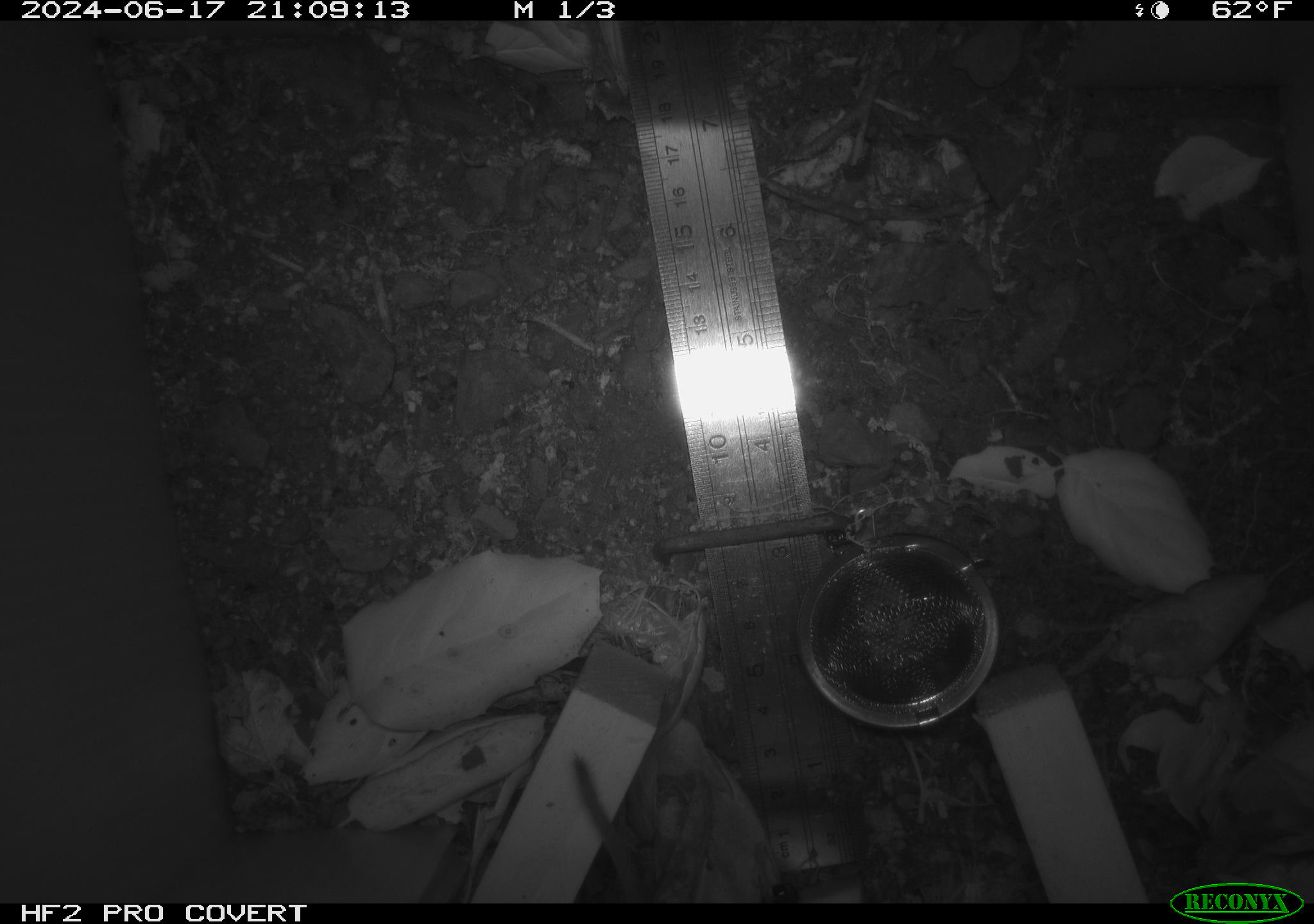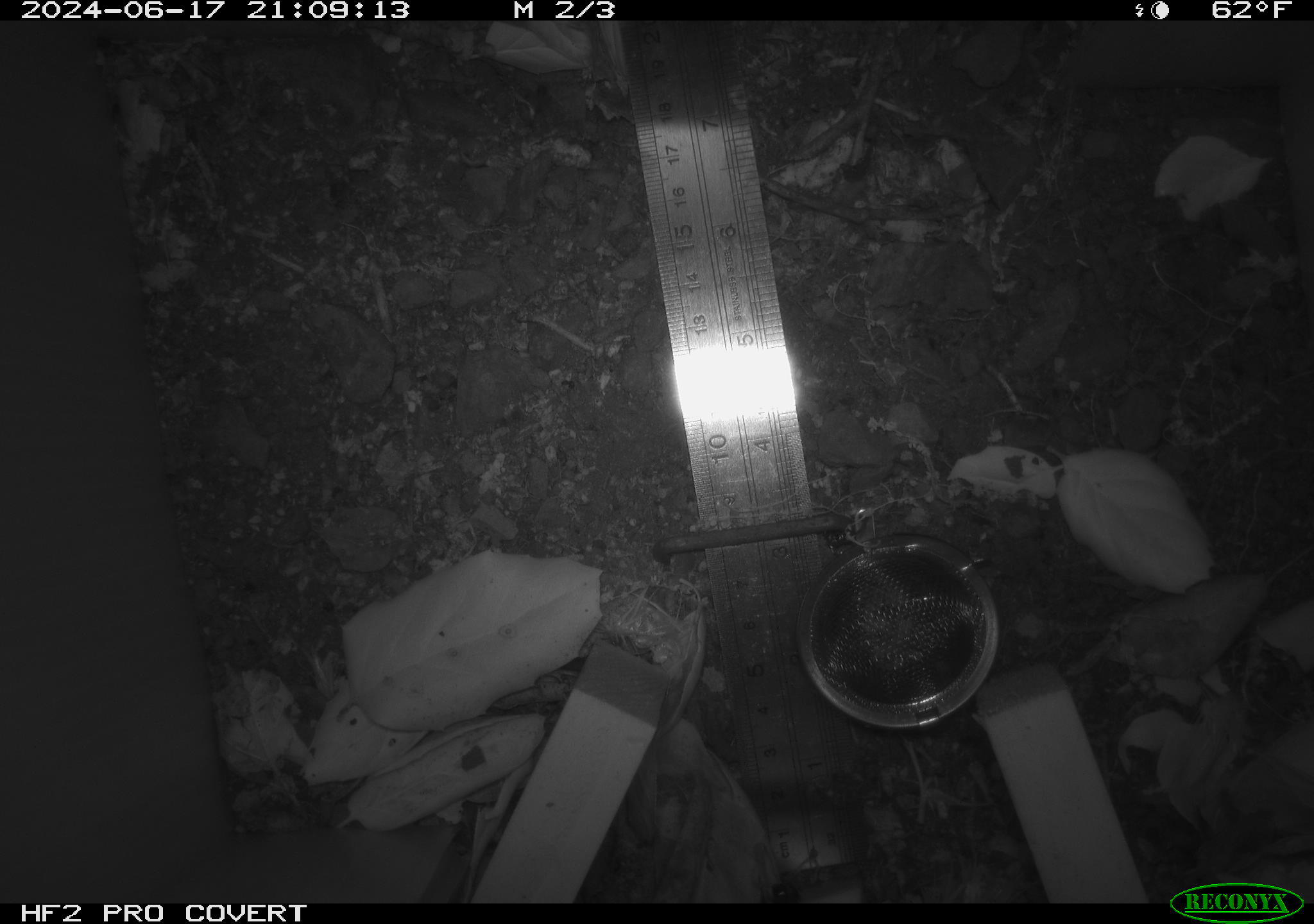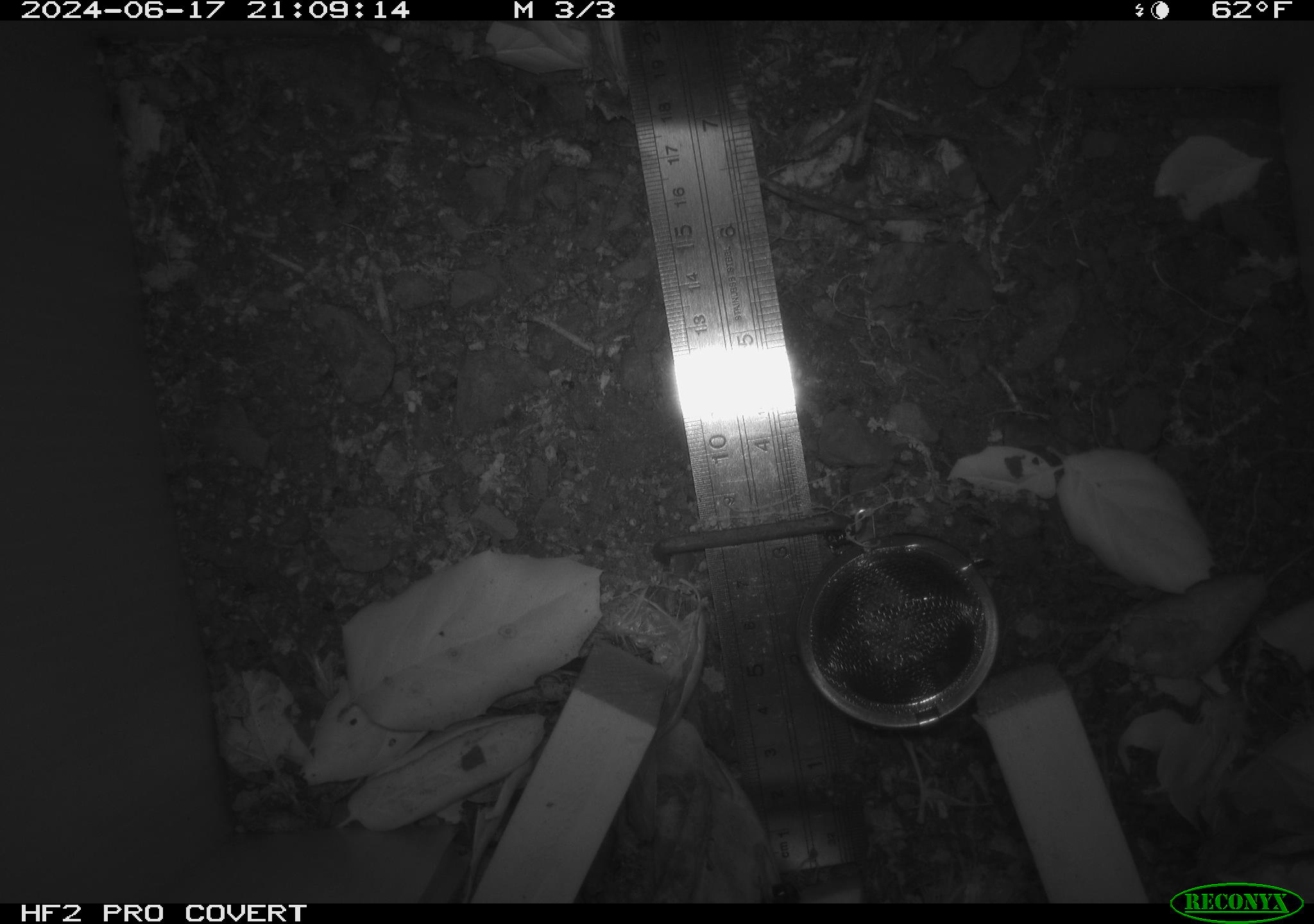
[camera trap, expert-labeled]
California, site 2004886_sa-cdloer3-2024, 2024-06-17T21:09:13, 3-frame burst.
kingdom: Animalia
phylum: Chordata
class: Mammalia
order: Rodentia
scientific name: Rodentia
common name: rodent